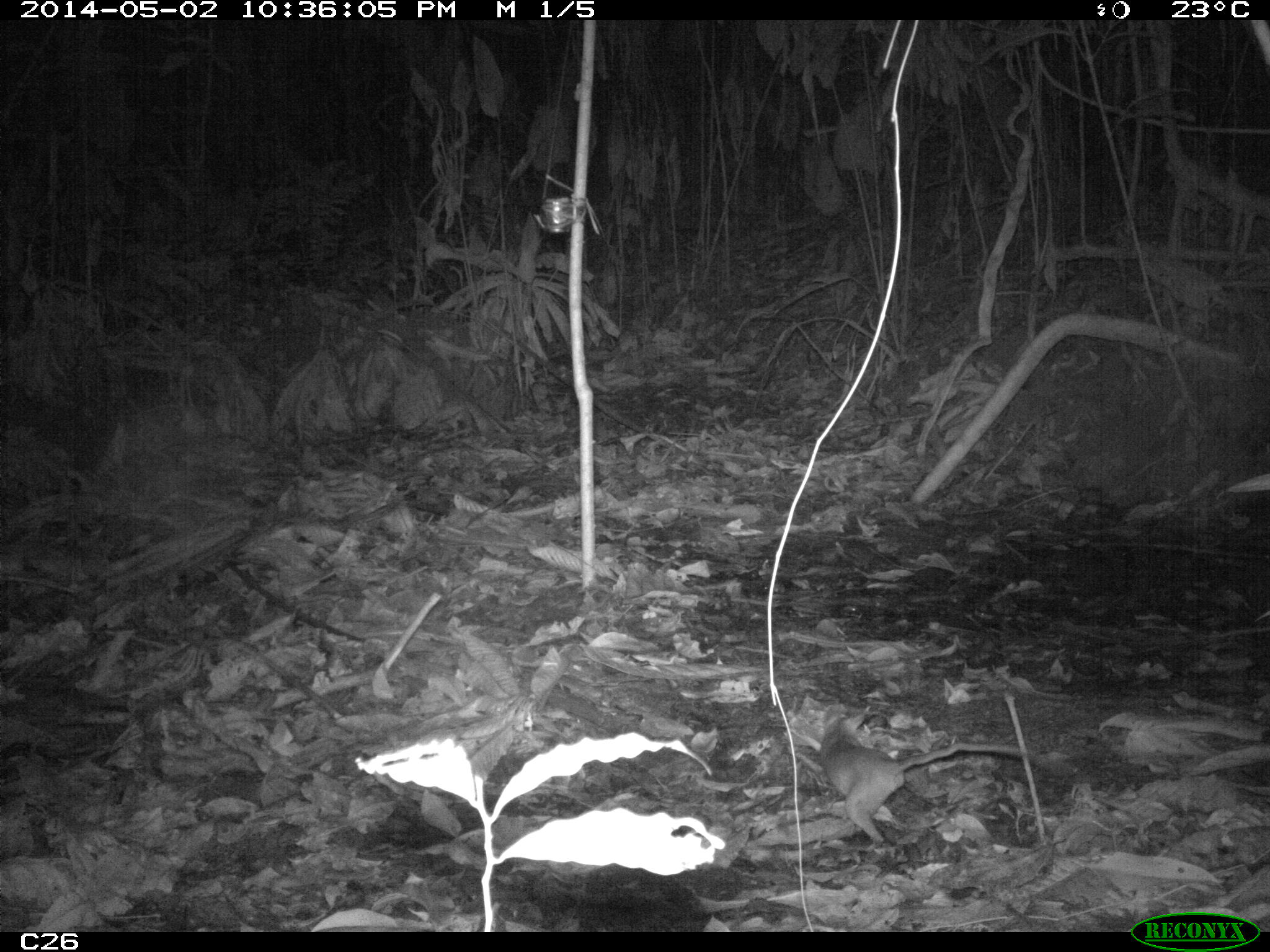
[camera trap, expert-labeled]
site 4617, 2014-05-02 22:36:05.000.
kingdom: Animalia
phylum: Chordata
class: Mammalia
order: Didelphimorphia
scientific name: Didelphimorphia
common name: opossum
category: unknown opossum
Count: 1.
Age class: adult.